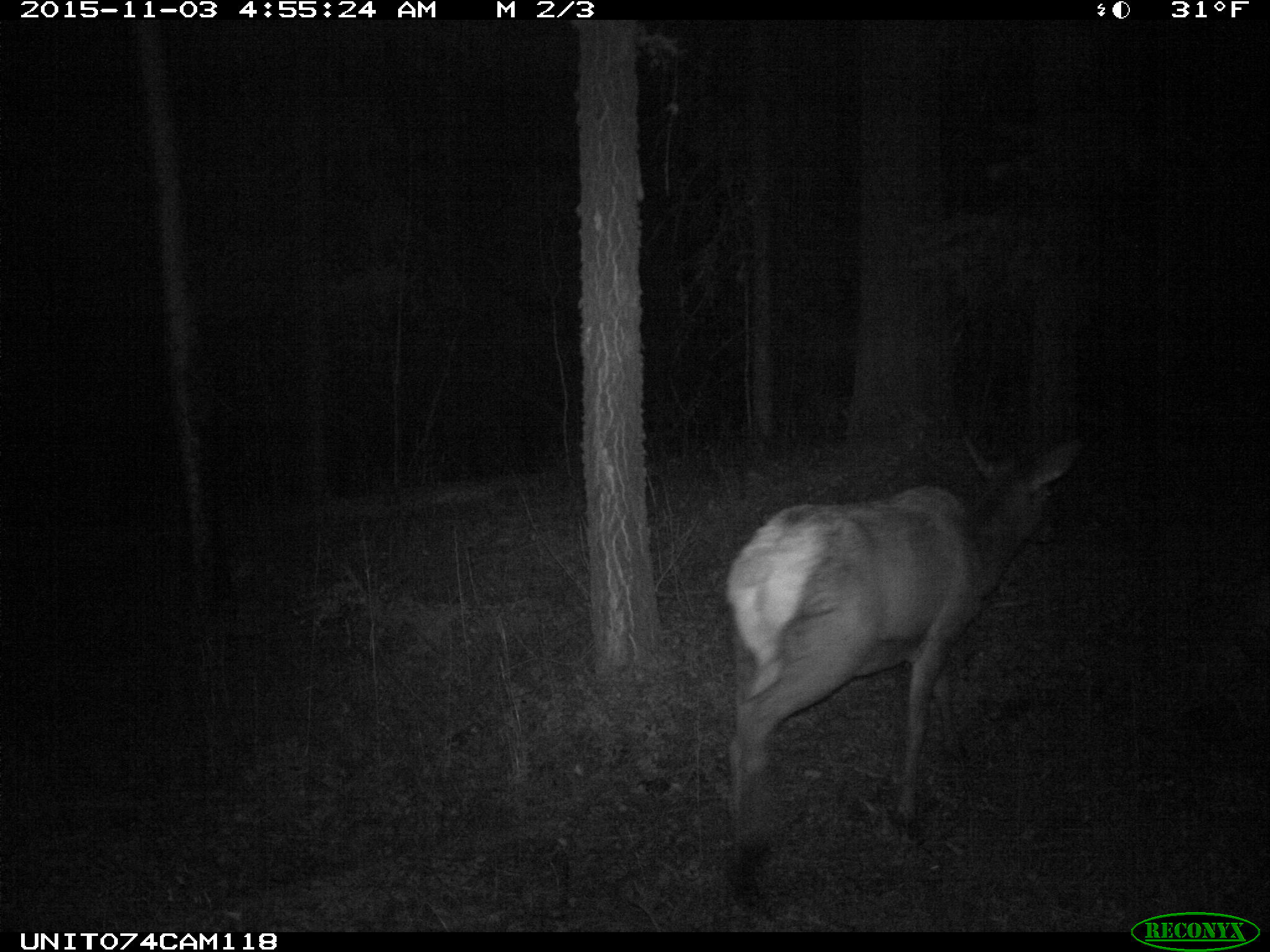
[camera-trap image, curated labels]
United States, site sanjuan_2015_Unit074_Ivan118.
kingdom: Animalia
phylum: Chordata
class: Mammalia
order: Artiodactyla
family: Cervidae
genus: Cervus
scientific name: Cervus elaphus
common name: red deer